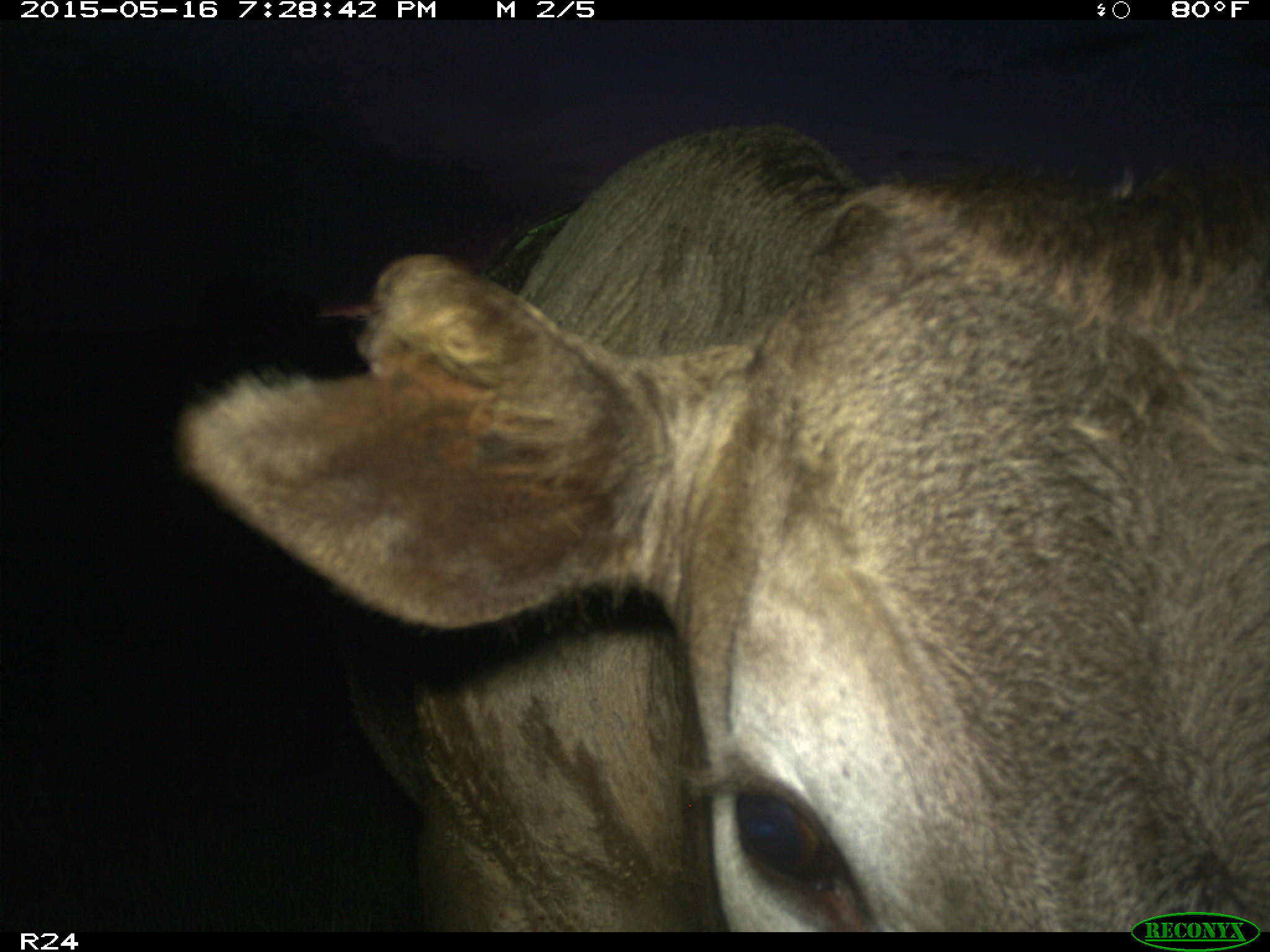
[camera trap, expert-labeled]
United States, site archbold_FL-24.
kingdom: Animalia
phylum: Chordata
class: Mammalia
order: Artiodactyla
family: Bovidae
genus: Bos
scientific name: Bos taurus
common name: domestic cow